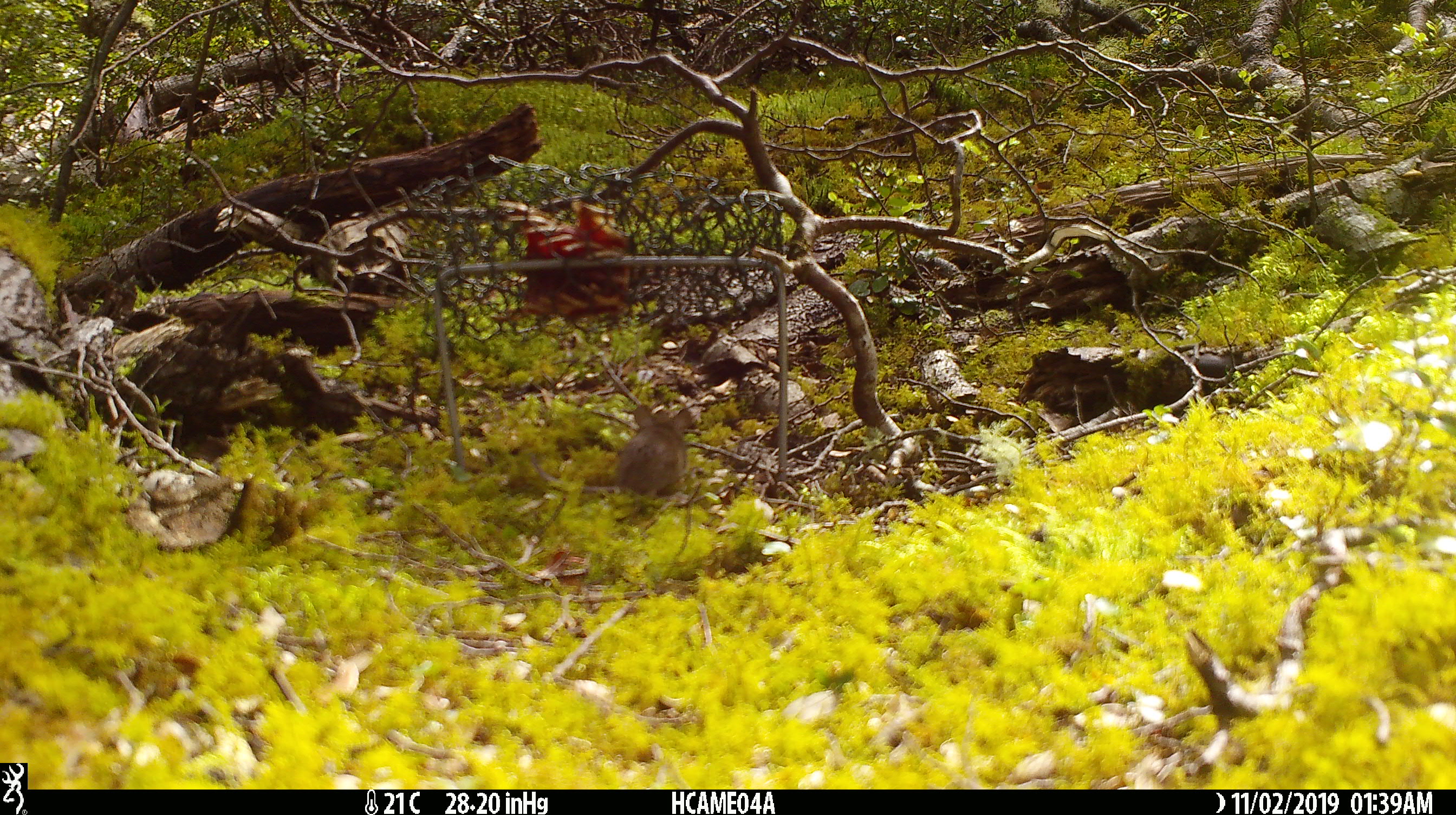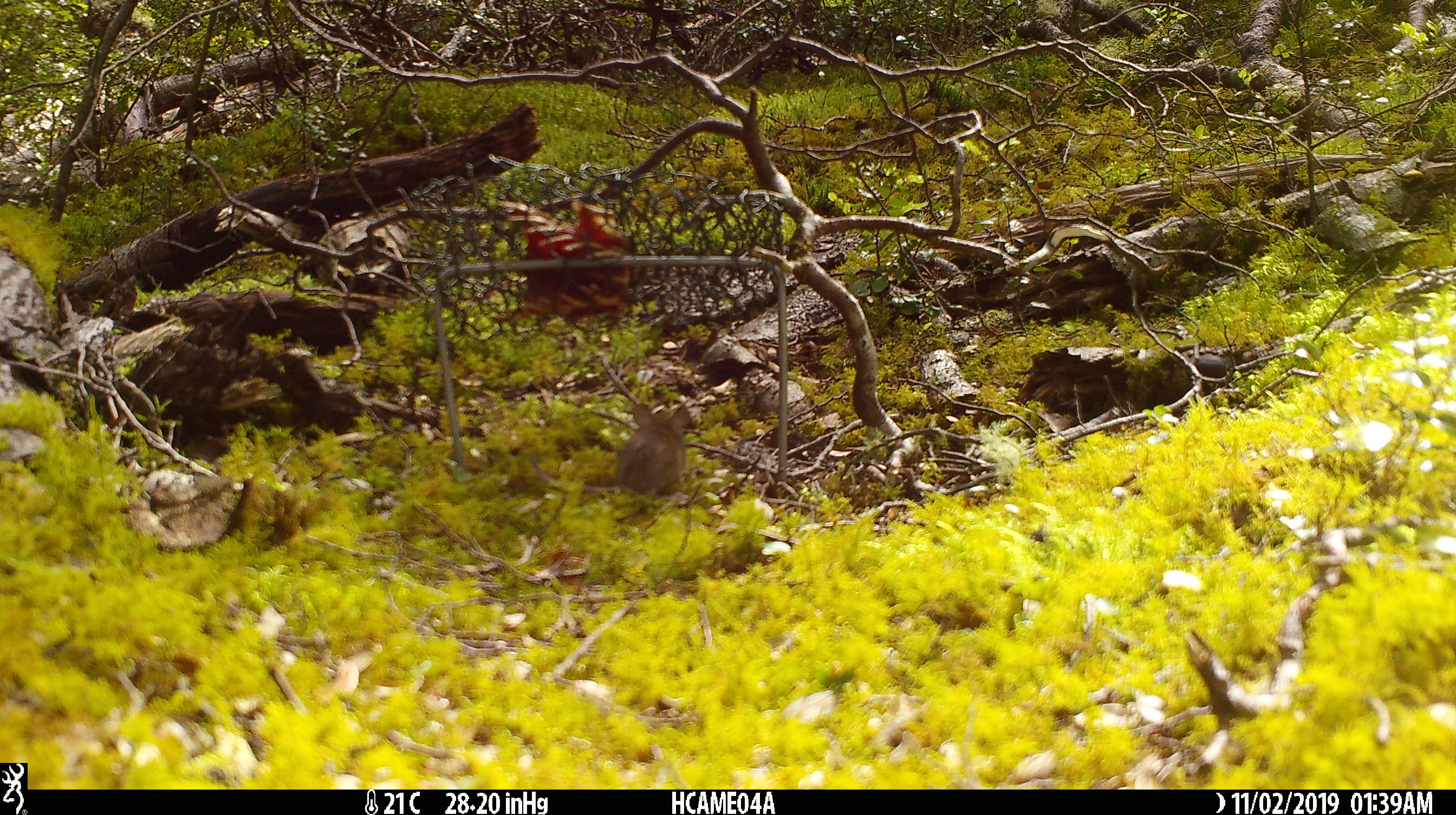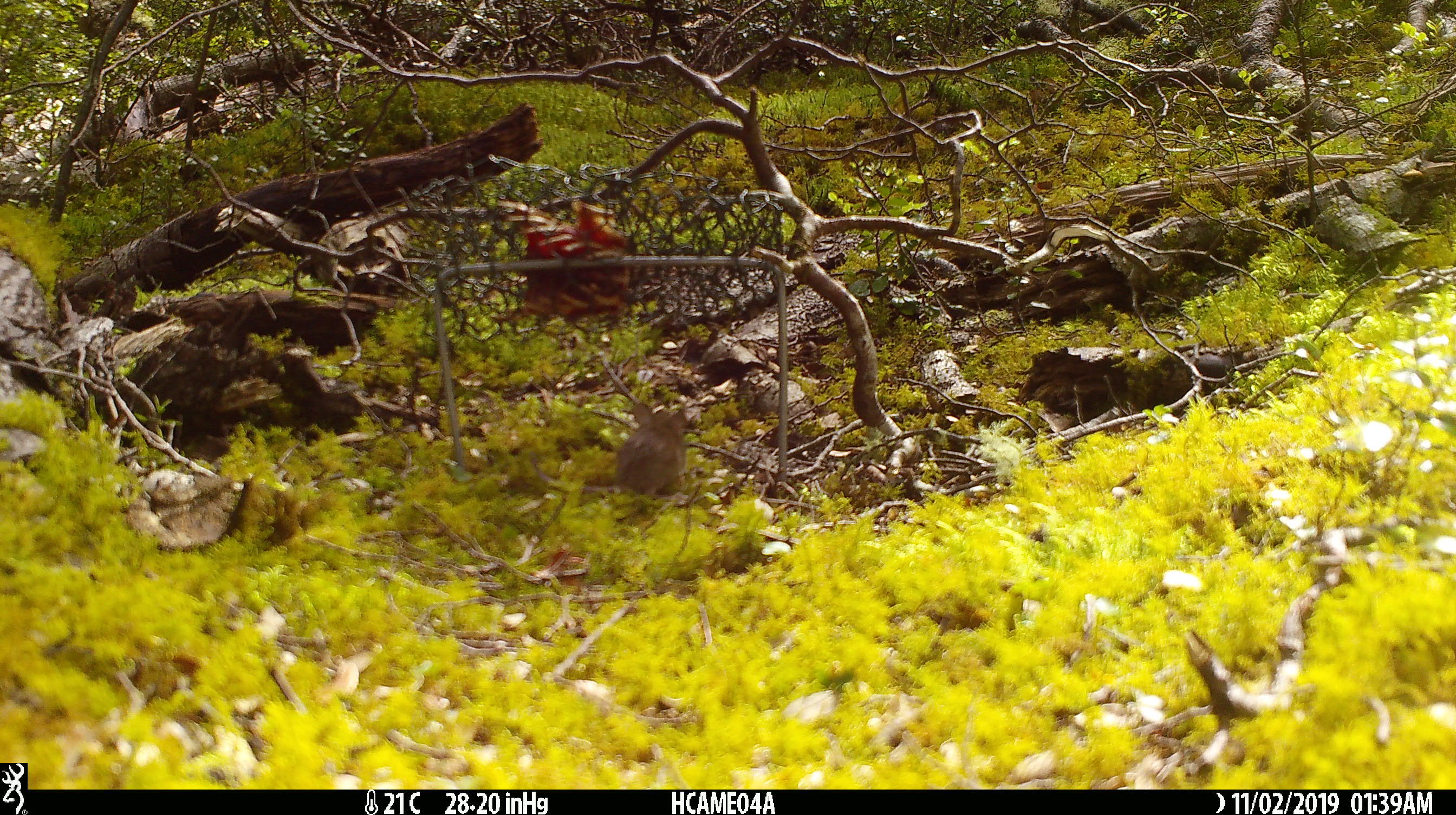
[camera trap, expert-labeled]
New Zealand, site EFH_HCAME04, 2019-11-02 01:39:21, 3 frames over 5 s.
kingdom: Animalia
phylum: Chordata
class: Mammalia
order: Rodentia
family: Muridae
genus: Mus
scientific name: Mus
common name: mouse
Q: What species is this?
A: Mouse (Mus).